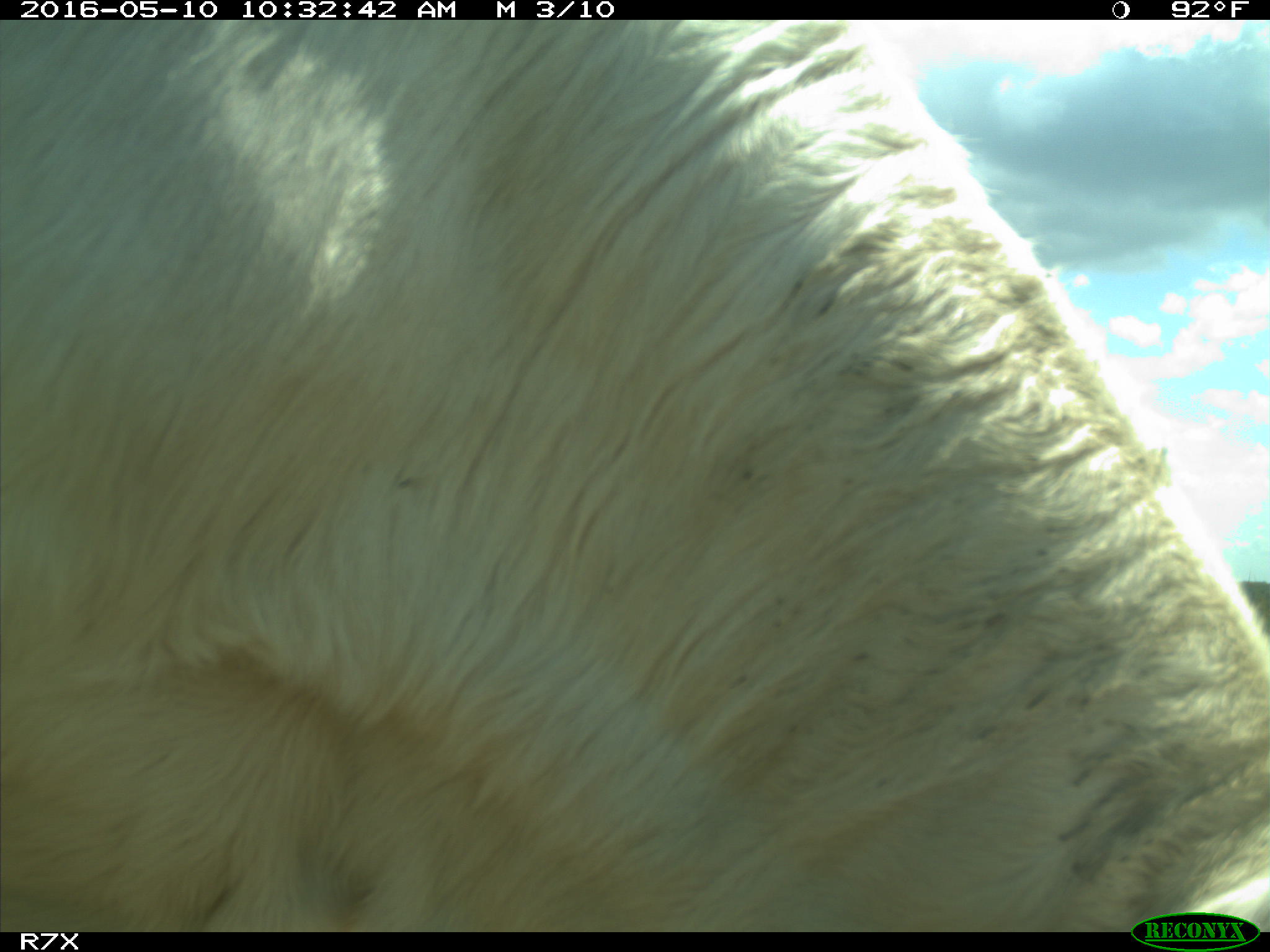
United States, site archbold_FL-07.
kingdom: Animalia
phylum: Chordata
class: Mammalia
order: Artiodactyla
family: Bovidae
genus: Bos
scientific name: Bos taurus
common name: domestic cow